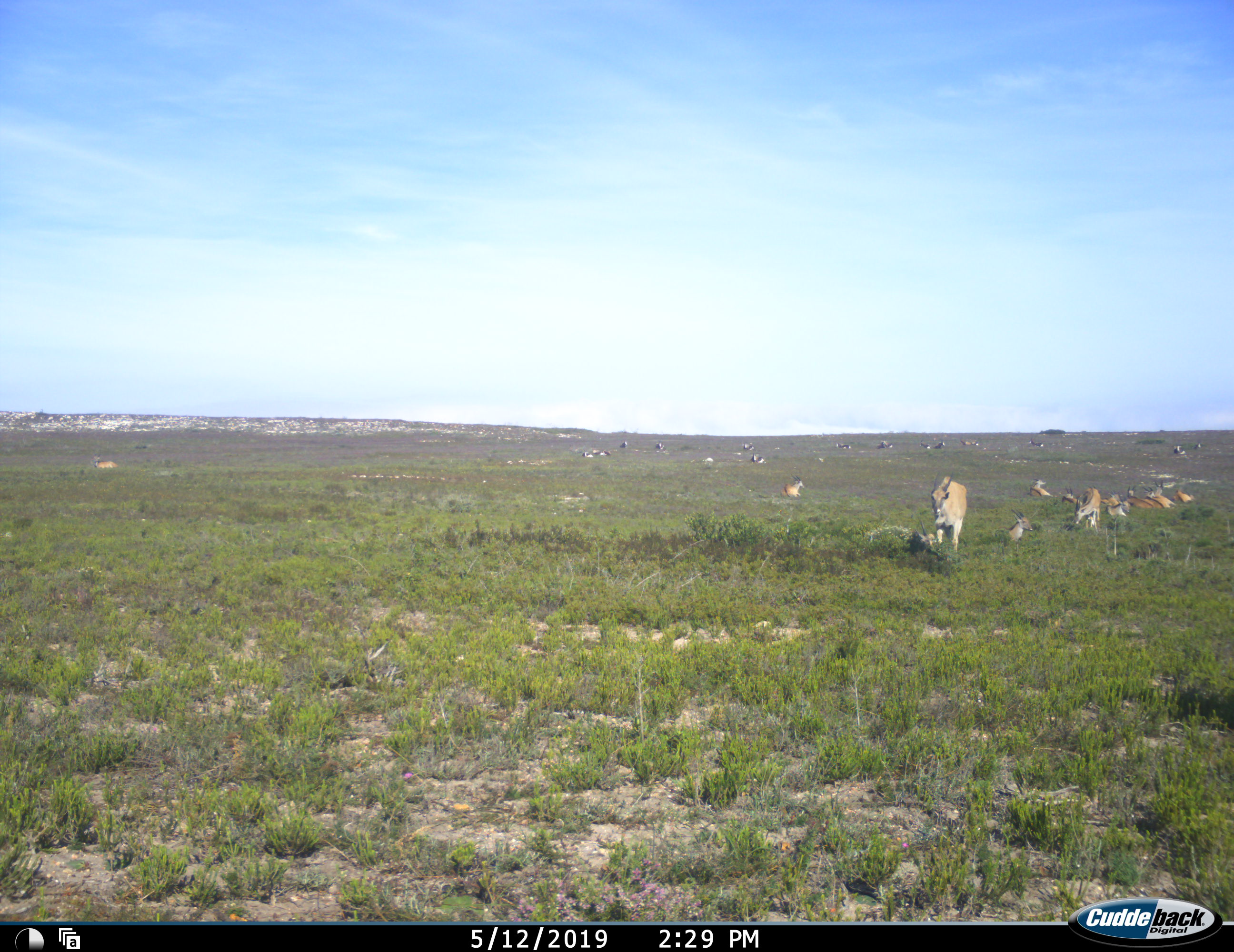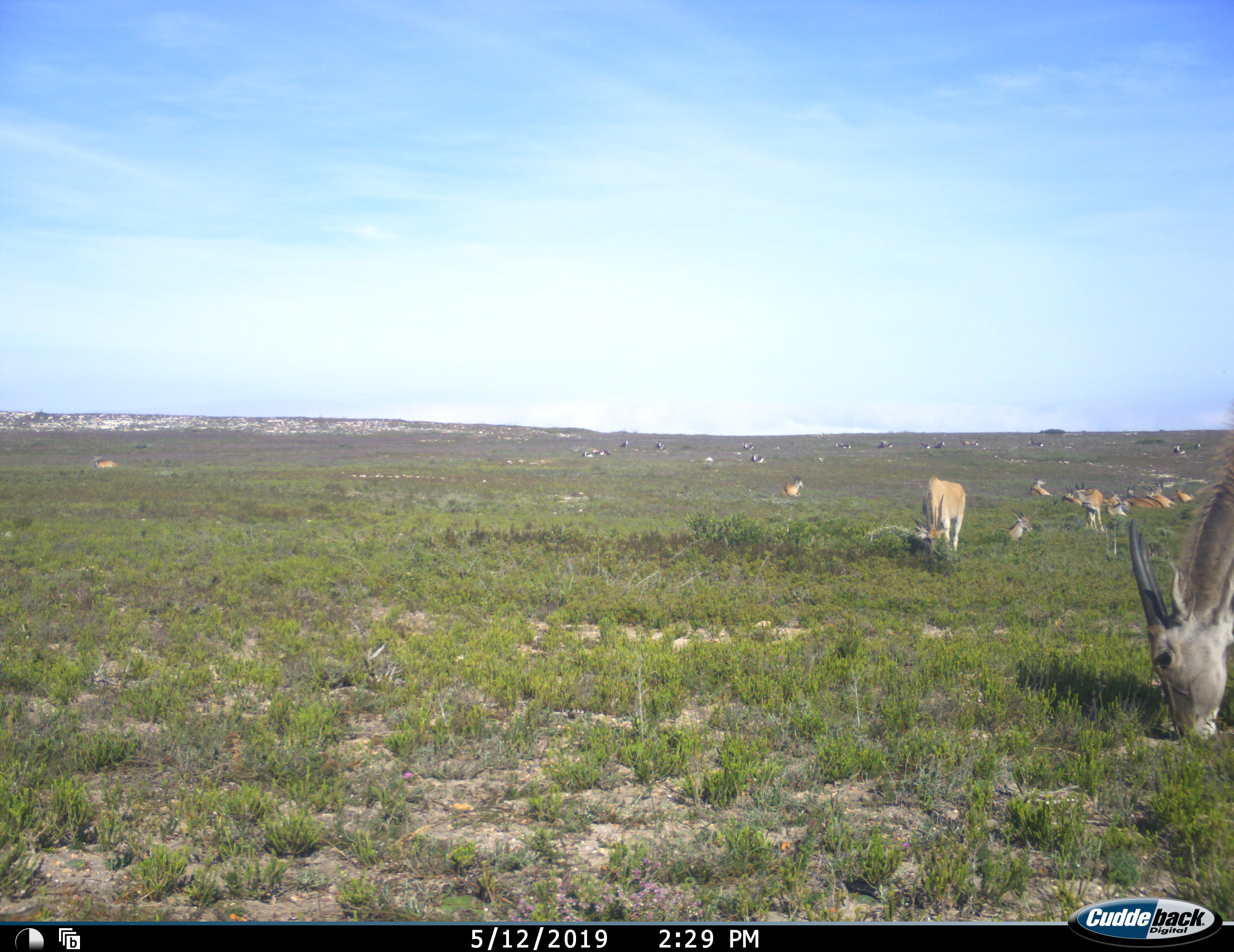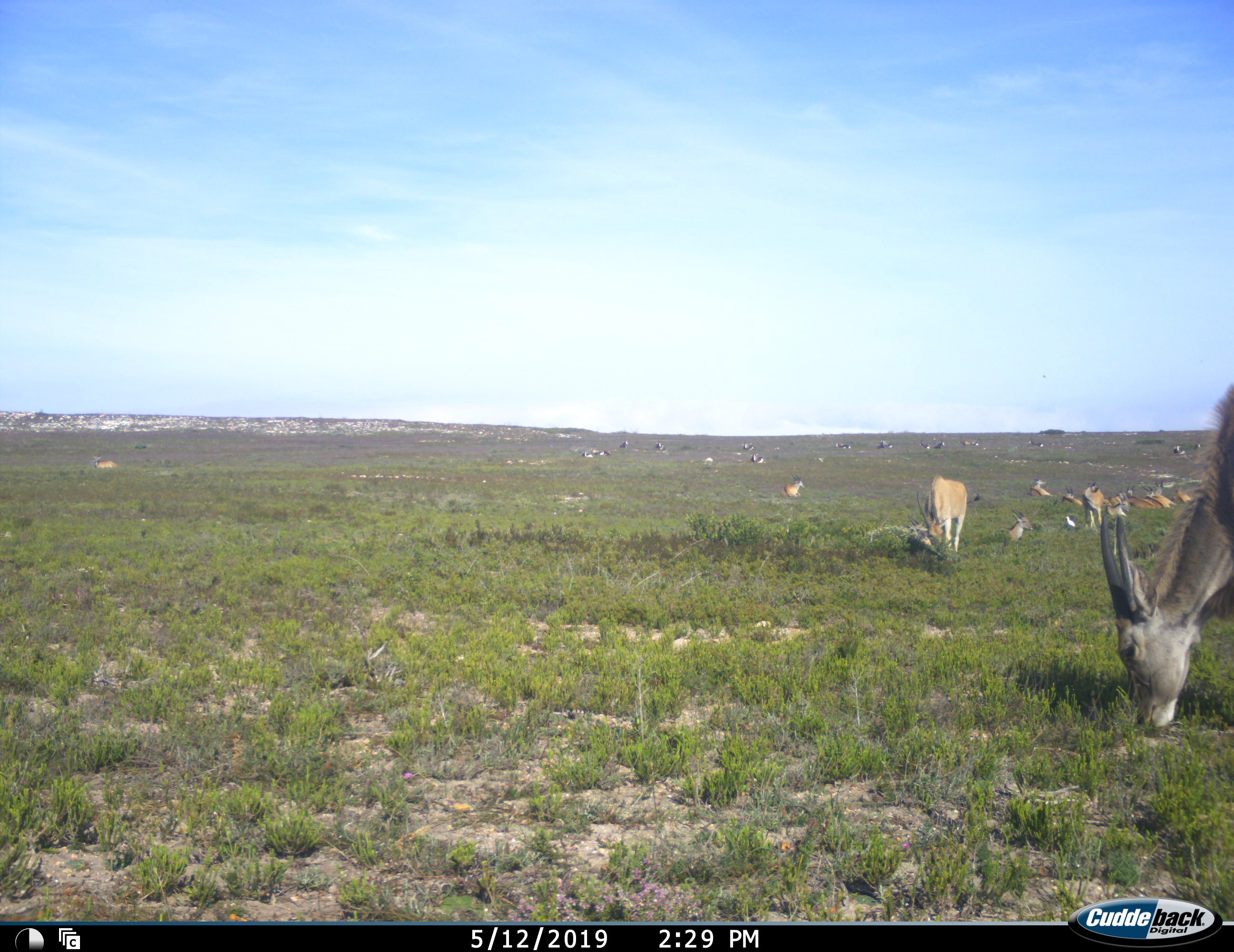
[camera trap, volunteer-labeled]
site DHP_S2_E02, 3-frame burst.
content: unidentified animal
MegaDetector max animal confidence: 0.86